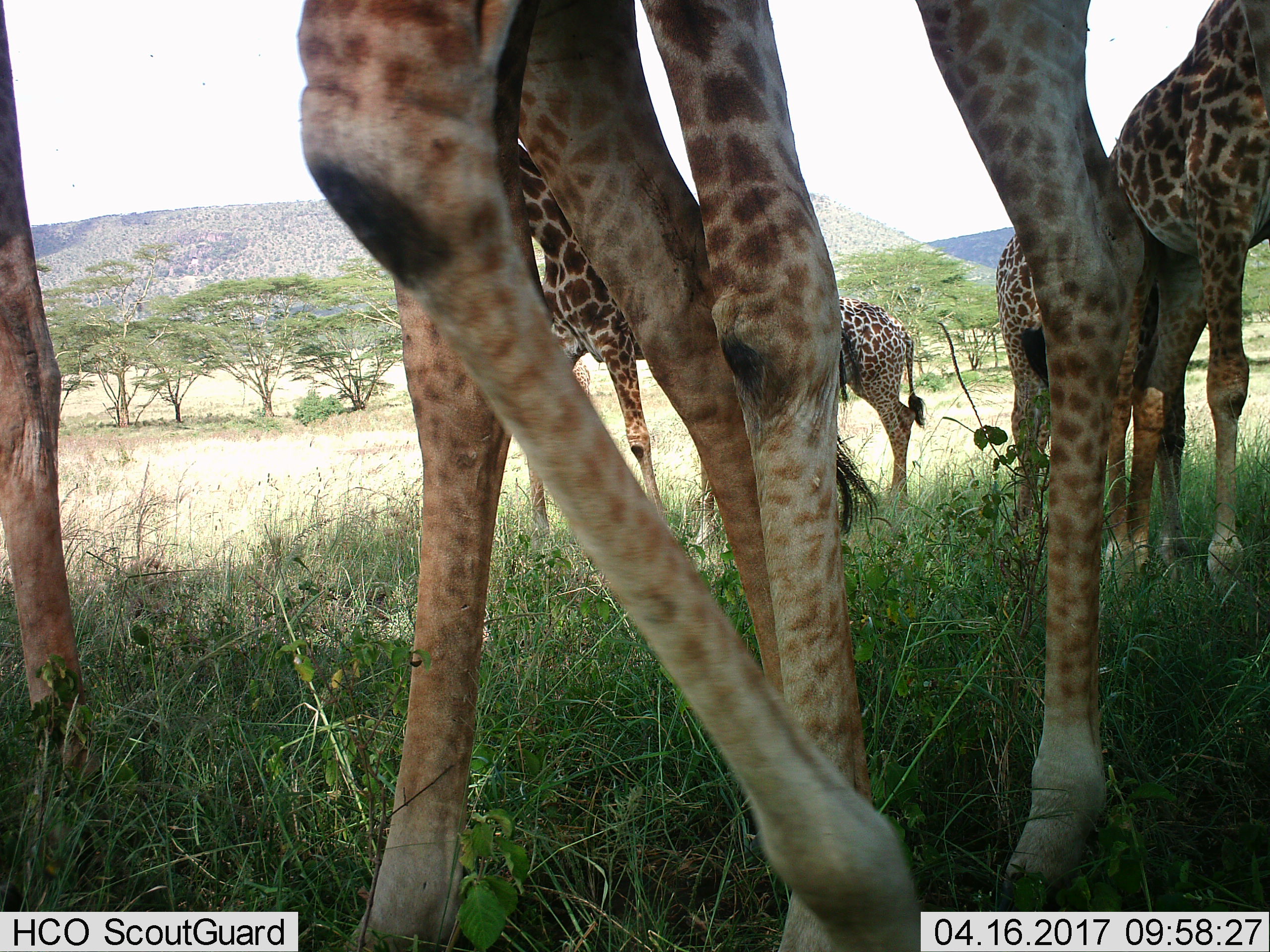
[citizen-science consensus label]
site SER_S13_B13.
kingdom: Animalia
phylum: Chordata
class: Mammalia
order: Artiodactyla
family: Giraffidae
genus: Giraffa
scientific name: Giraffa camelopardalis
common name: giraffe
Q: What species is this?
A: Giraffe (Giraffa camelopardalis).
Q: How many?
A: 6.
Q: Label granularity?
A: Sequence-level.